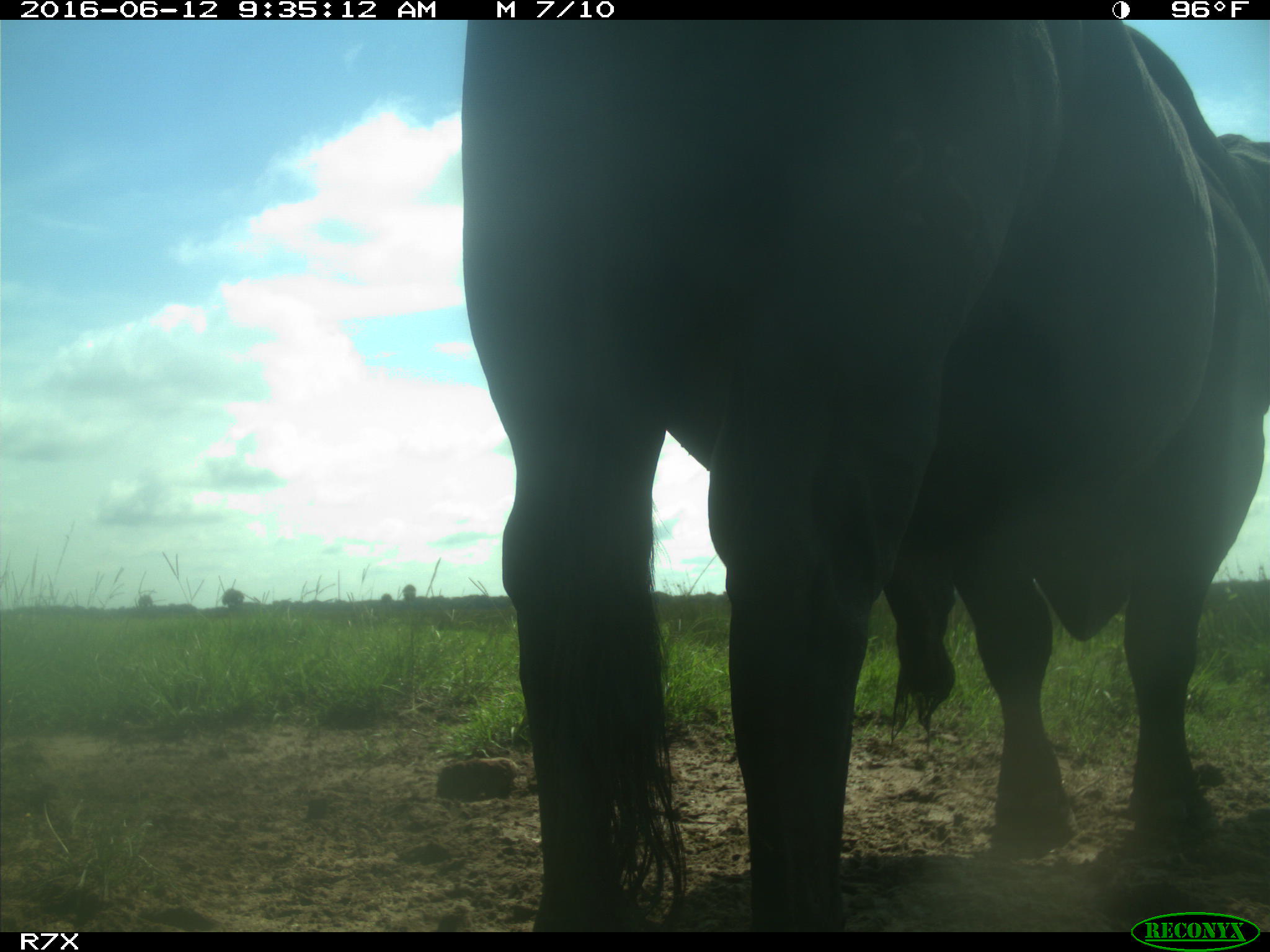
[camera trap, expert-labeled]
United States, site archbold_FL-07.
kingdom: Animalia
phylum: Chordata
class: Mammalia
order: Artiodactyla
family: Bovidae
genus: Bos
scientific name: Bos taurus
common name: domestic cow